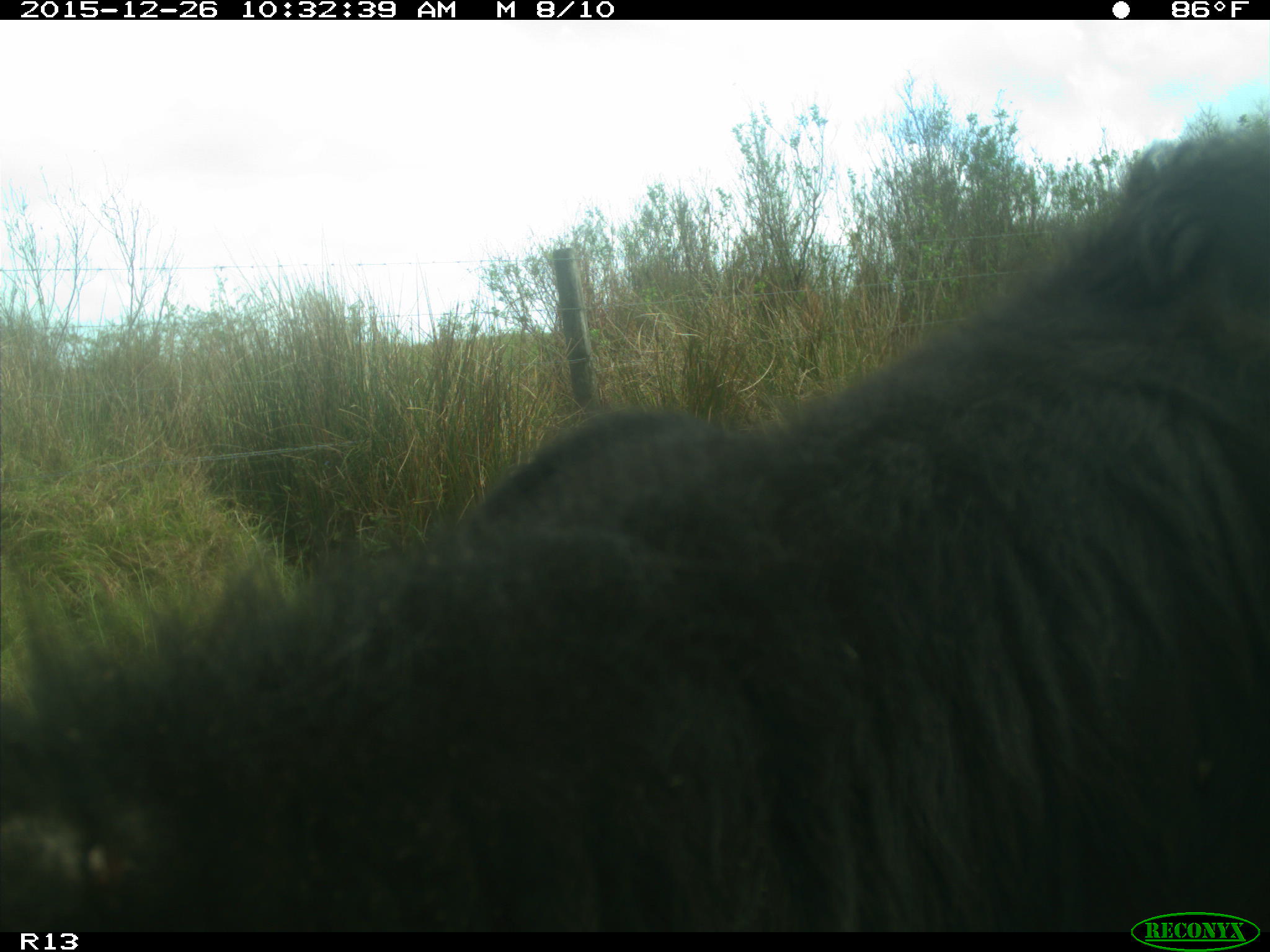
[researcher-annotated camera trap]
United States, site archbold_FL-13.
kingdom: Animalia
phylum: Chordata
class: Mammalia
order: Artiodactyla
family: Bovidae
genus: Bos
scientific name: Bos taurus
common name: domestic cow